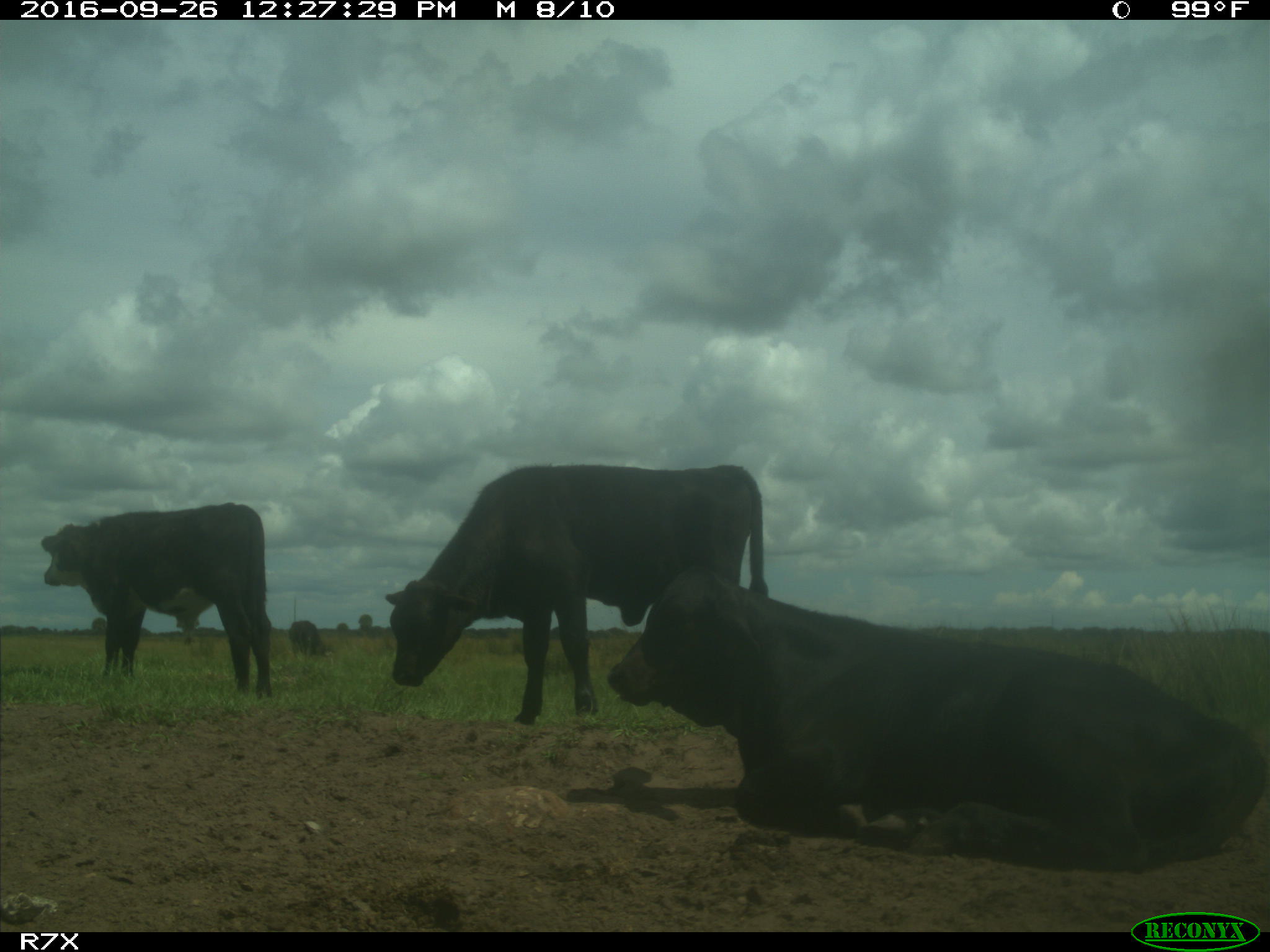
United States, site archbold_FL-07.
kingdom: Animalia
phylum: Chordata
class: Mammalia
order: Artiodactyla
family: Bovidae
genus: Bos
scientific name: Bos taurus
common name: domestic cow